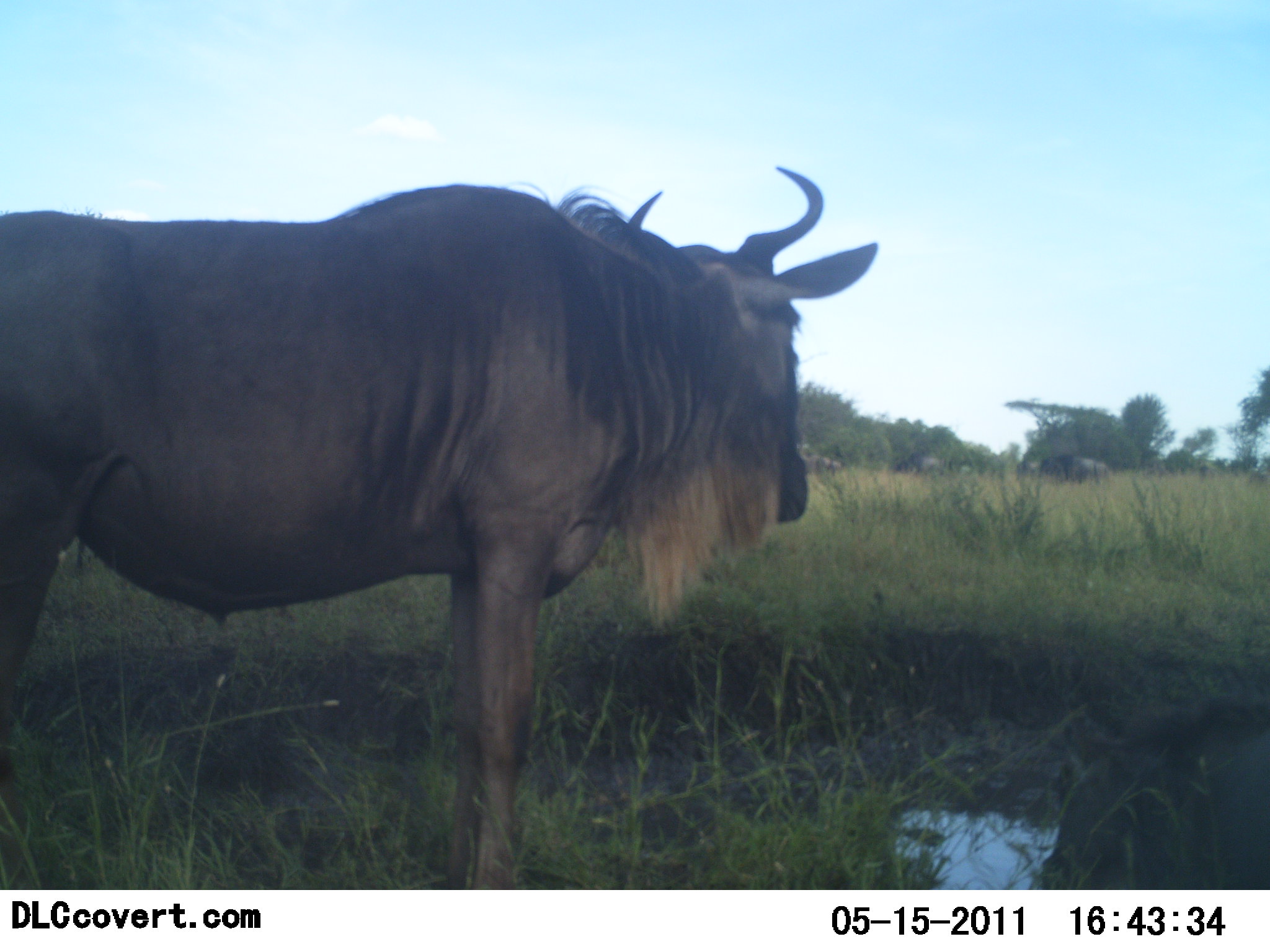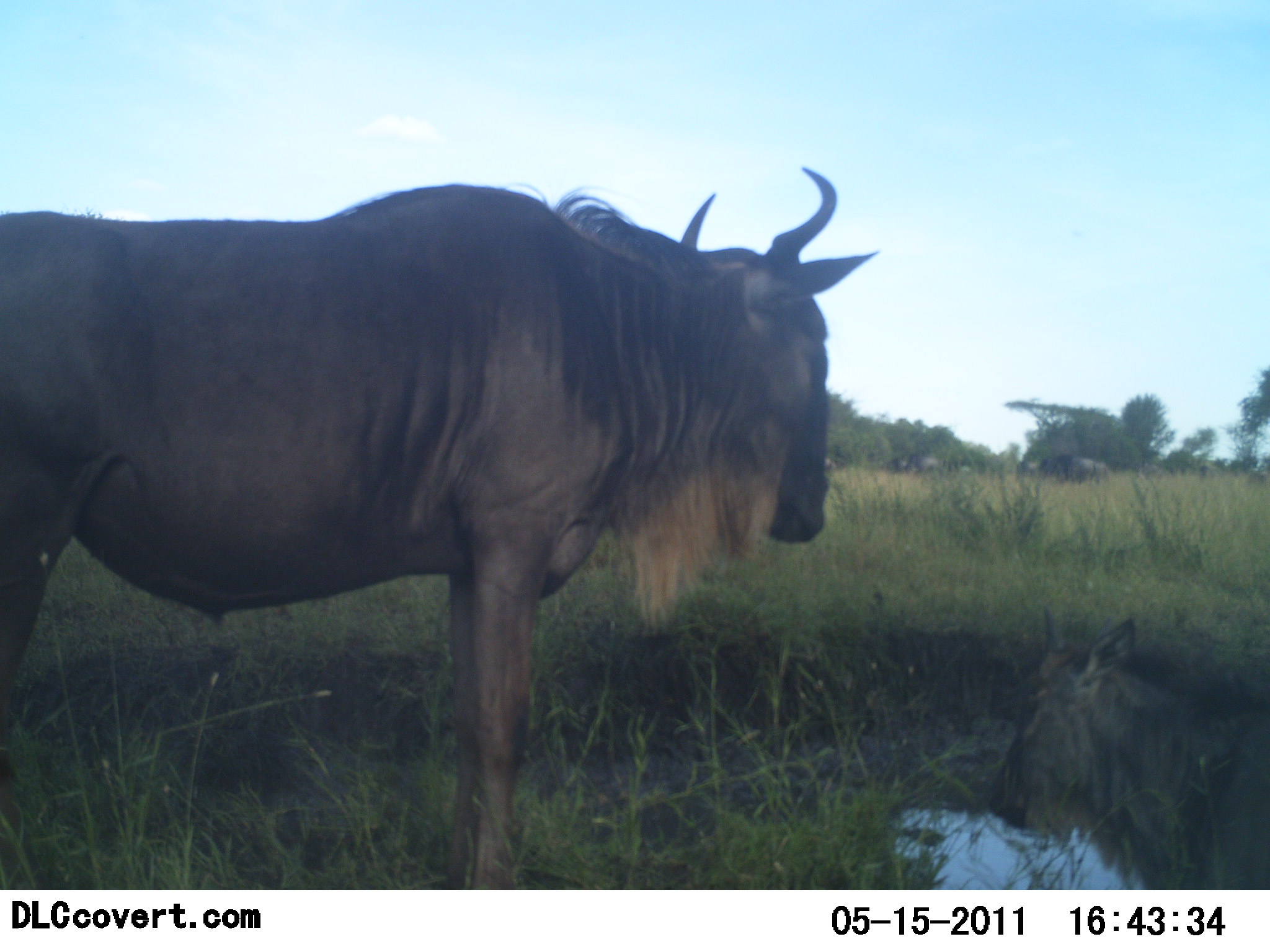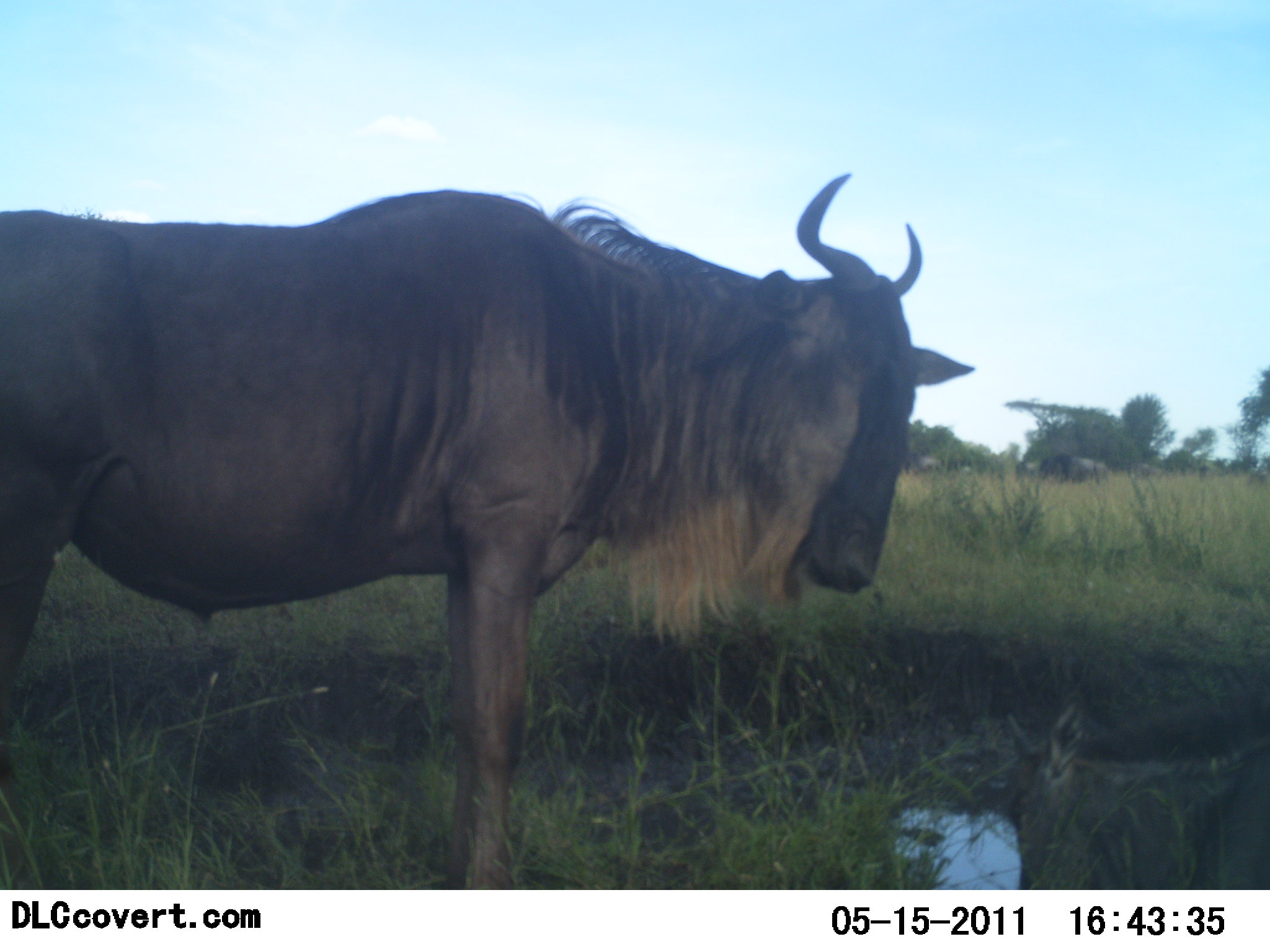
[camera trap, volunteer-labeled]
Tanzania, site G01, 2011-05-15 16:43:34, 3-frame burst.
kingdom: Animalia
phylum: Chordata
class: Mammalia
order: Artiodactyla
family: Bovidae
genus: Connochaetes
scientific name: Connochaetes taurinus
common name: blue wildebeest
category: wildebeest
Wildebeest (blue wildebeest) (Connochaetes taurinus), count 2. Behavior (volunteer vote fractions): standing 80%, resting 20%, moving 10%, interacting 30%. Young present (vote fraction): 90%. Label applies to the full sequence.